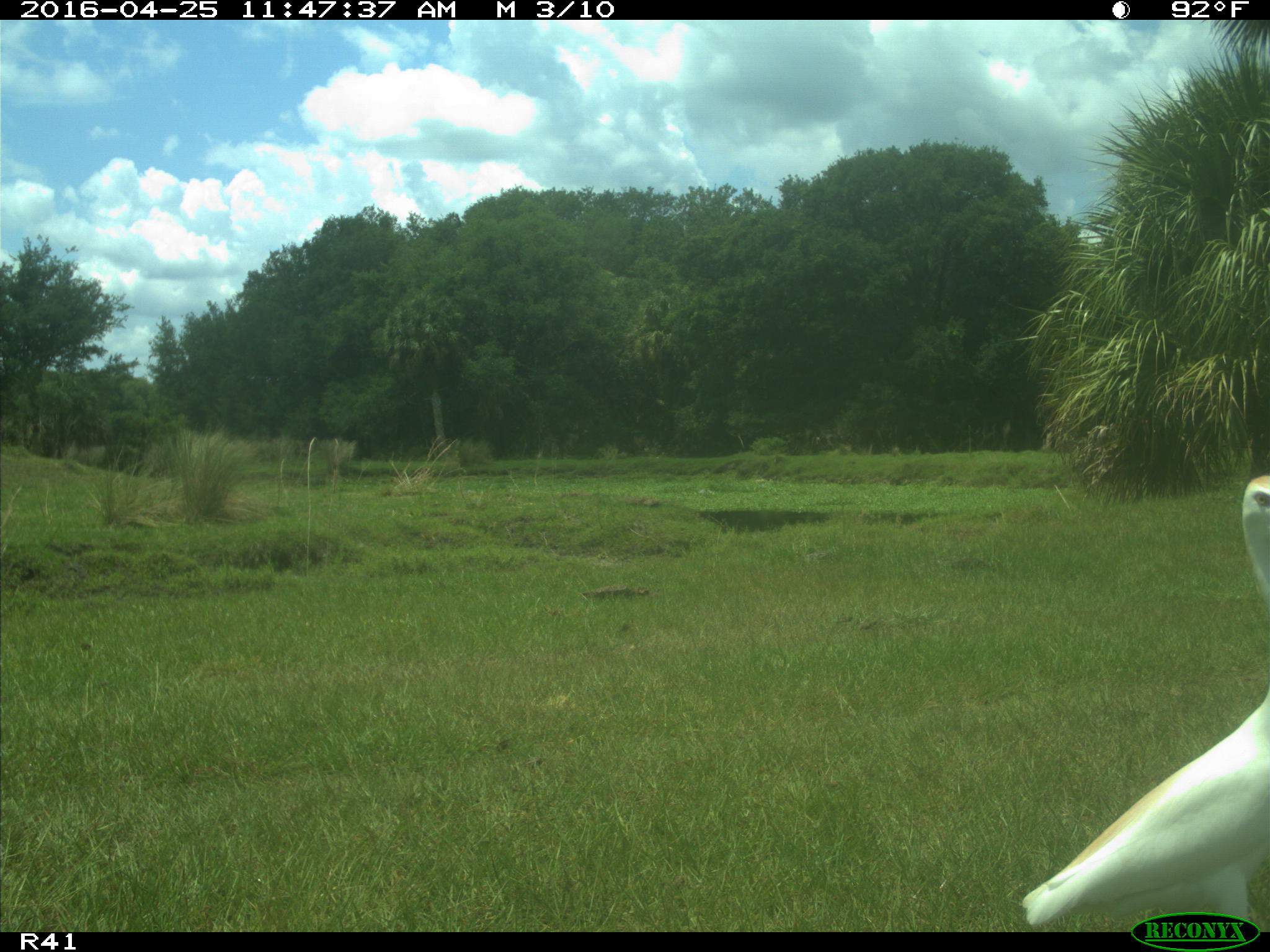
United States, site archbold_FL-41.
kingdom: Animalia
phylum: Chordata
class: Aves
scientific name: Aves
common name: birds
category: unidentified bird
Unidentified bird (birds) (Aves).